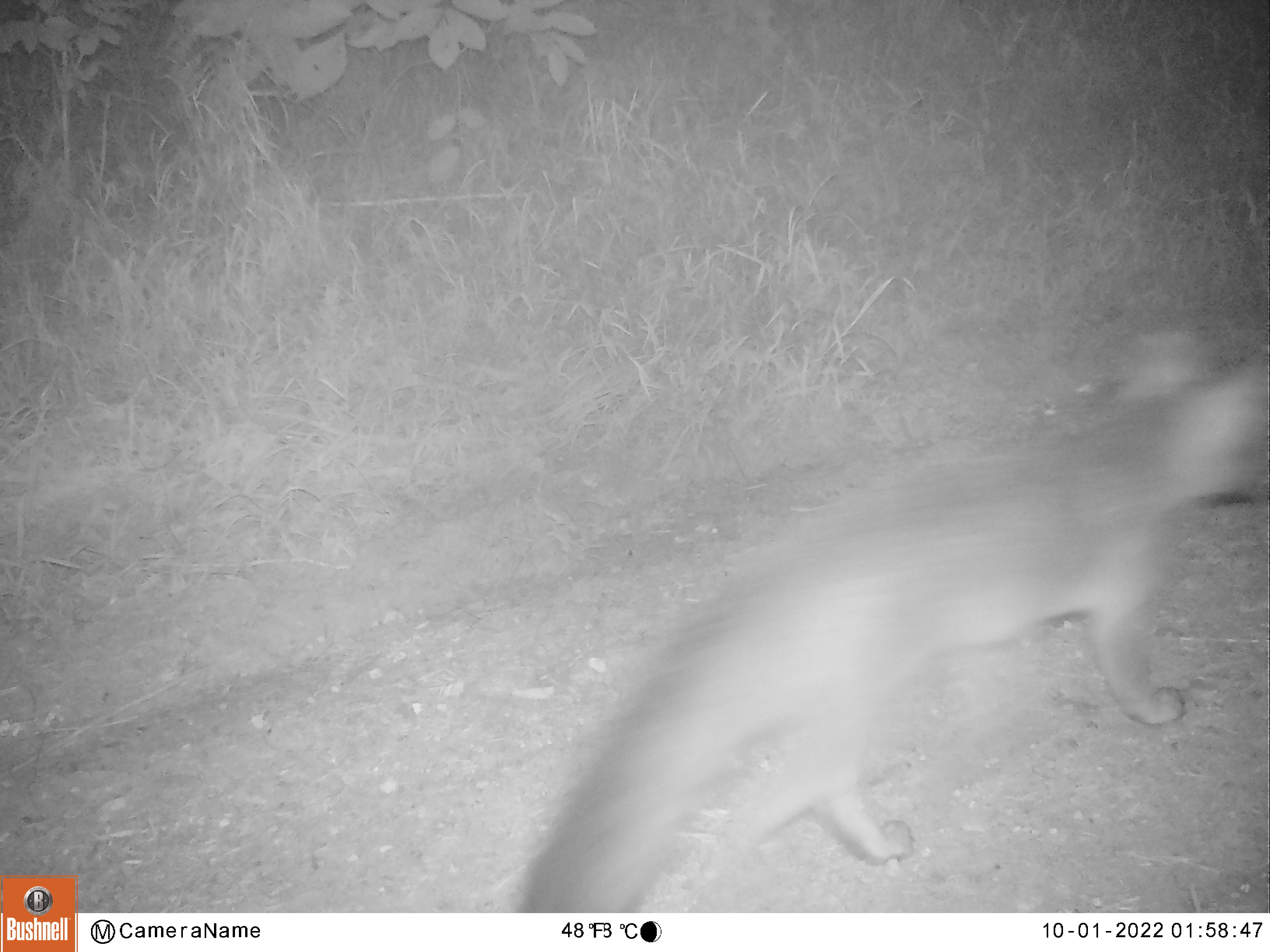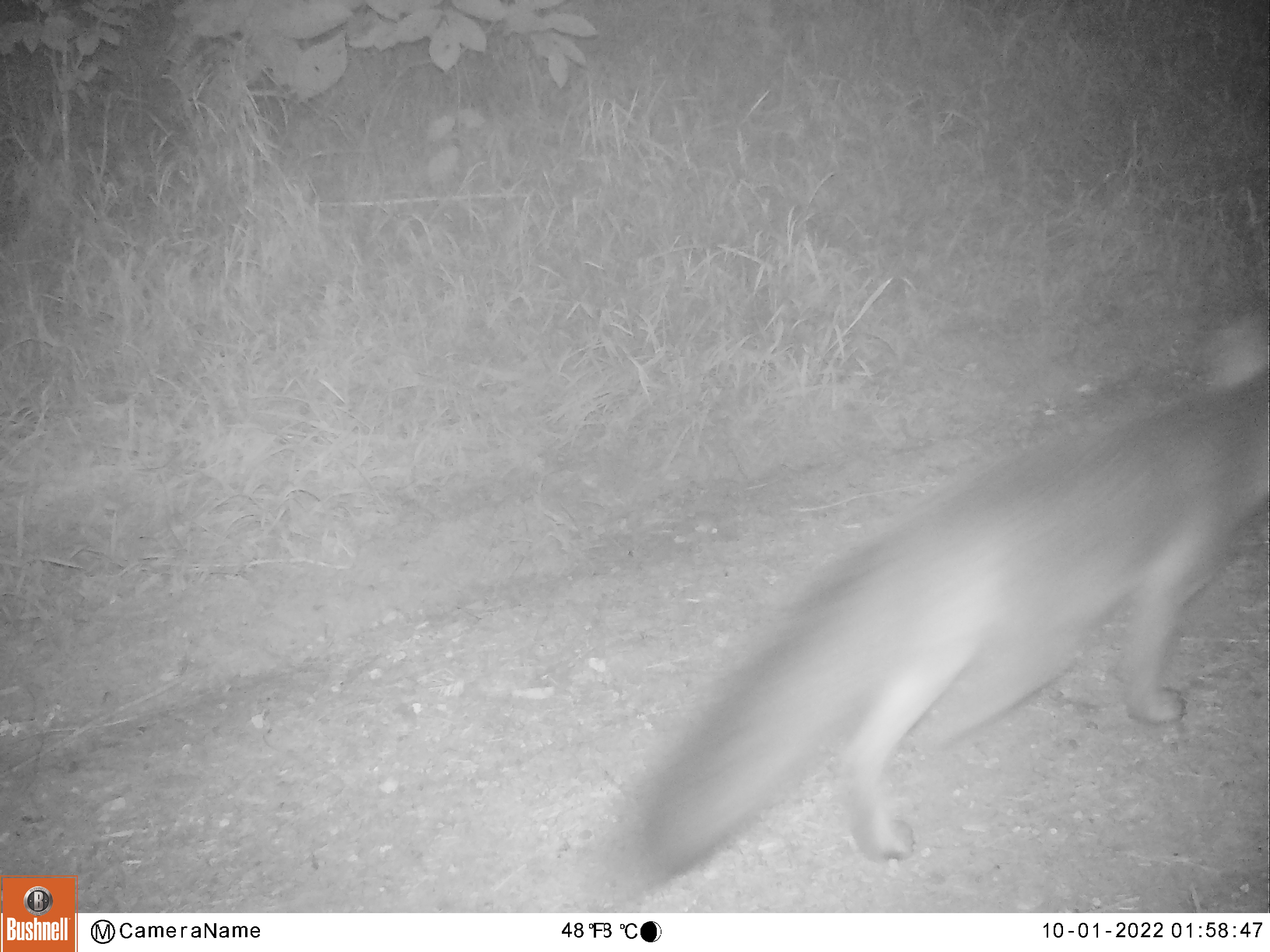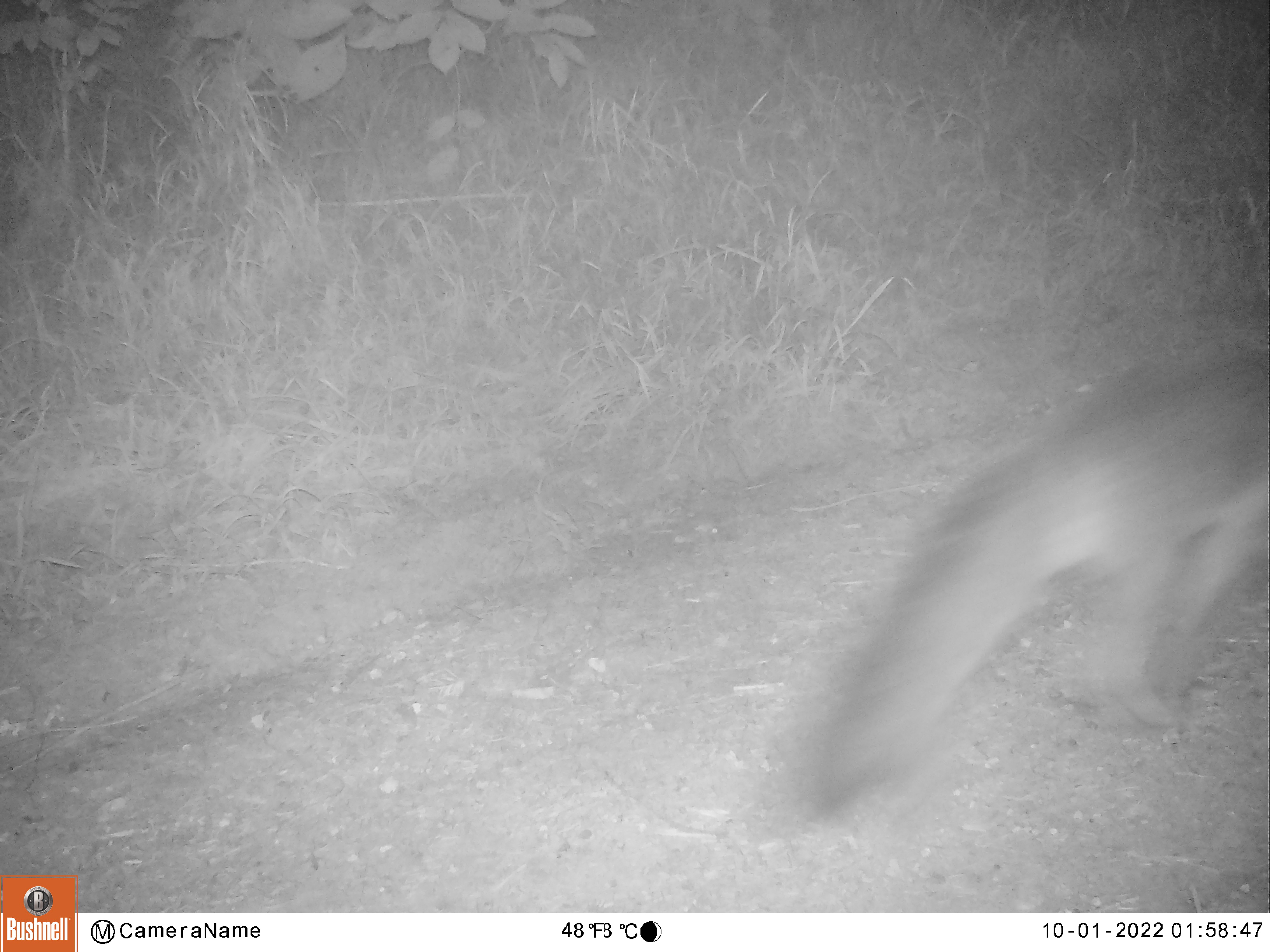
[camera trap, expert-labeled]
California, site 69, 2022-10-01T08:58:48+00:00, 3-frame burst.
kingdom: Animalia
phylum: Chordata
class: Mammalia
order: Carnivora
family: Canidae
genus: Urocyon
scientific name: Urocyon cinereoargenteus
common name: gray fox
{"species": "gray fox (Urocyon cinereoargenteus)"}